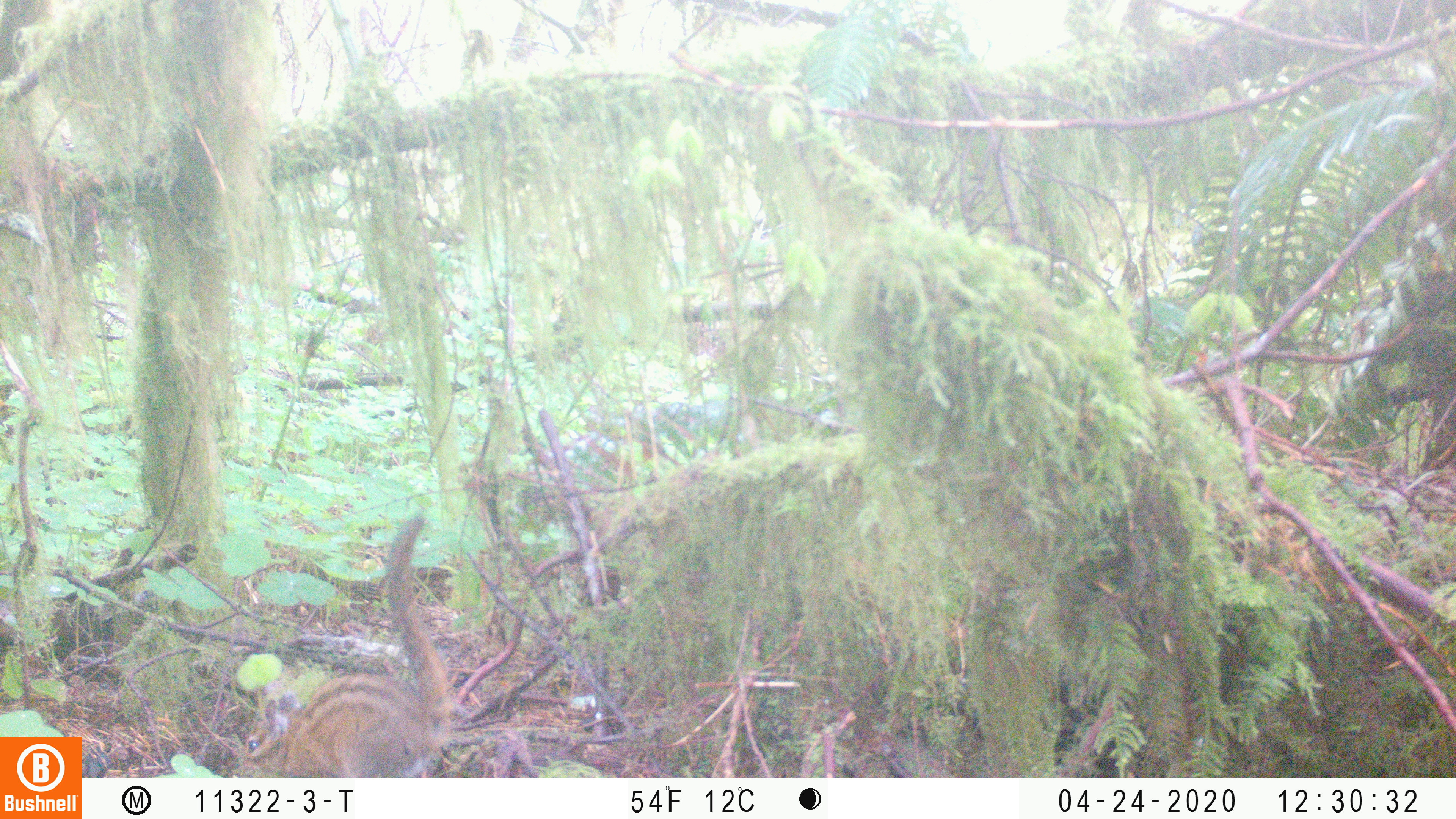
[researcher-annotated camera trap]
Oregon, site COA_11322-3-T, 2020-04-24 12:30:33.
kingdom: Animalia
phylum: Chordata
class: Mammalia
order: Rodentia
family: Sciuridae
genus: Neotamias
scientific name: Neotamias townsendii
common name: townsend's chipmunk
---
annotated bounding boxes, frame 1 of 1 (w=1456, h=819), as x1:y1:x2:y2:
townsend's chipmunk: 235:511:457:773